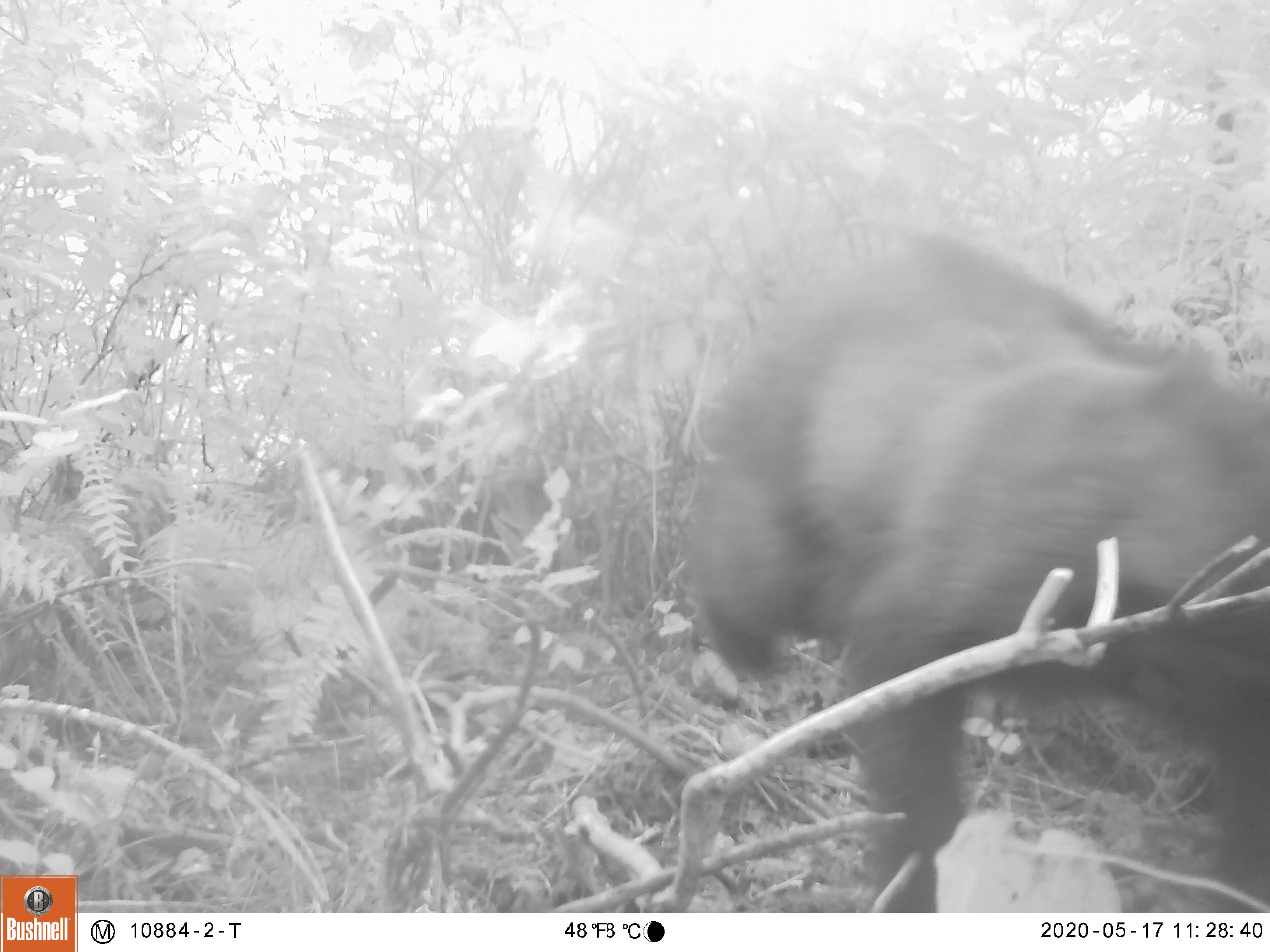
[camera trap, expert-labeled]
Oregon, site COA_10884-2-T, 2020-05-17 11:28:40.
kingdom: Animalia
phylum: Chordata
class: Mammalia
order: Carnivora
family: Ursidae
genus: Ursus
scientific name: Ursus americanus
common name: american black bear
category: black bear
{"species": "black bear (american black bear) (Ursus americanus)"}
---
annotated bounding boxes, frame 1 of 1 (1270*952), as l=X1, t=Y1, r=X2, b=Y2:
black bear: l=680, t=220, r=1267, b=910